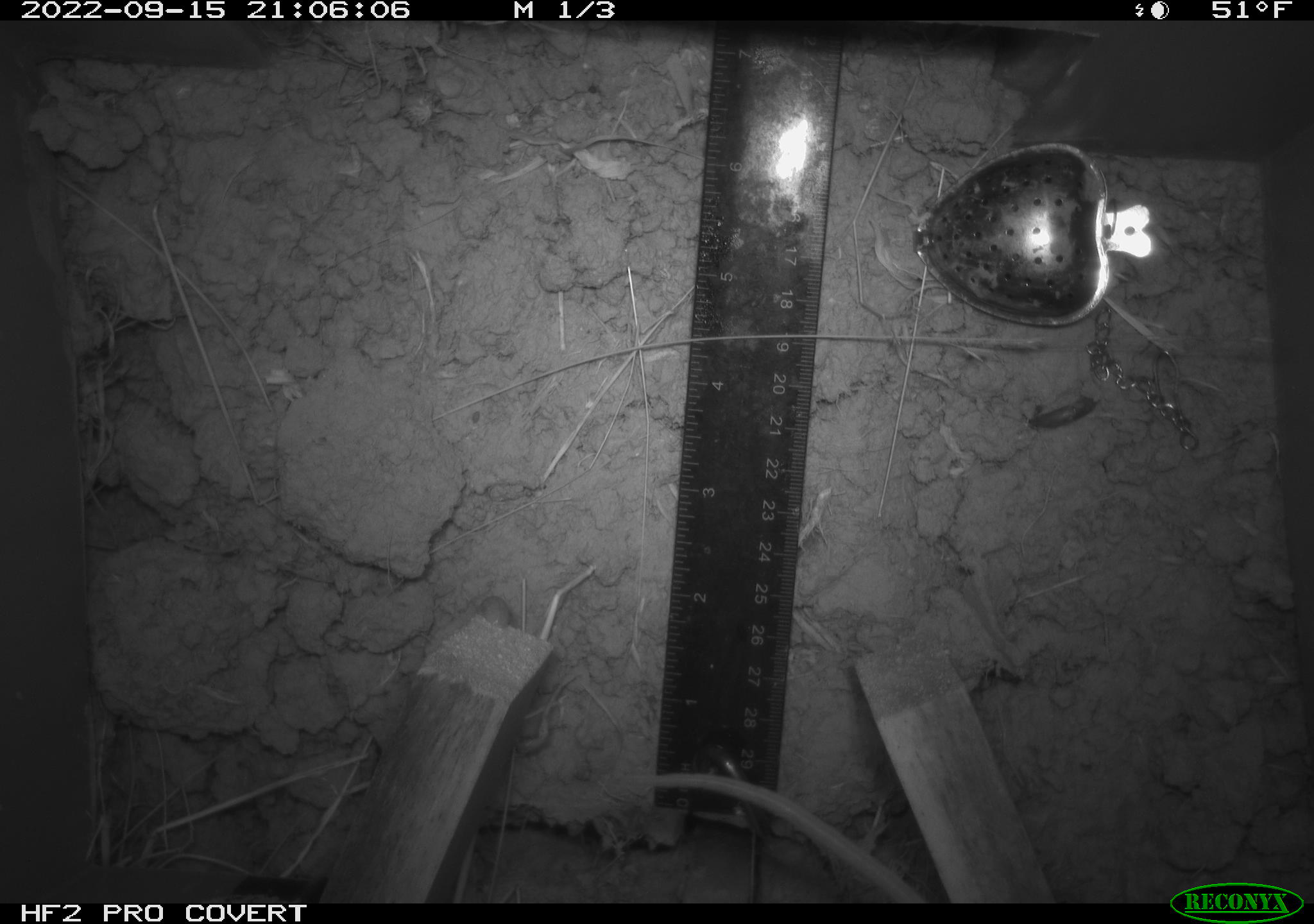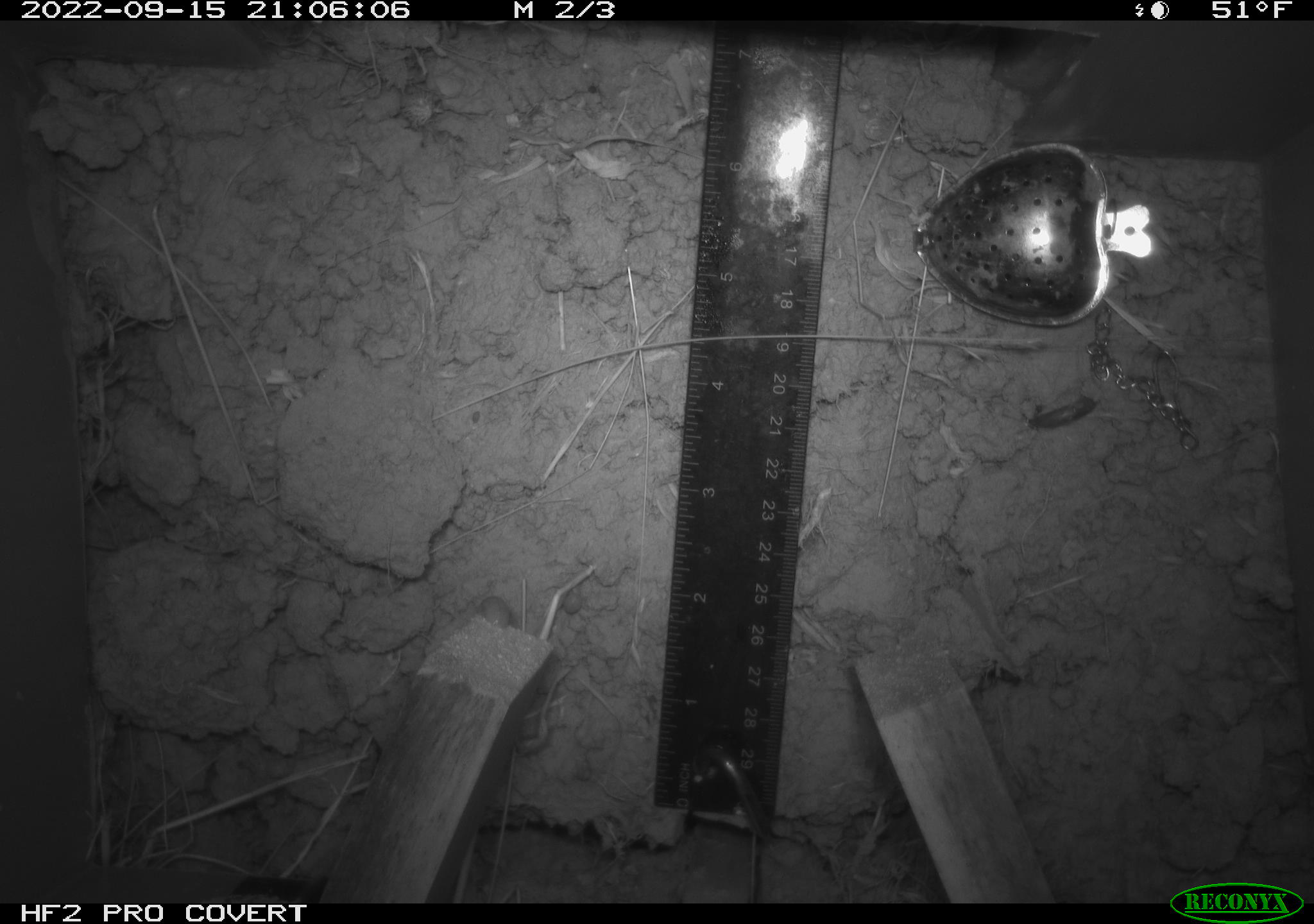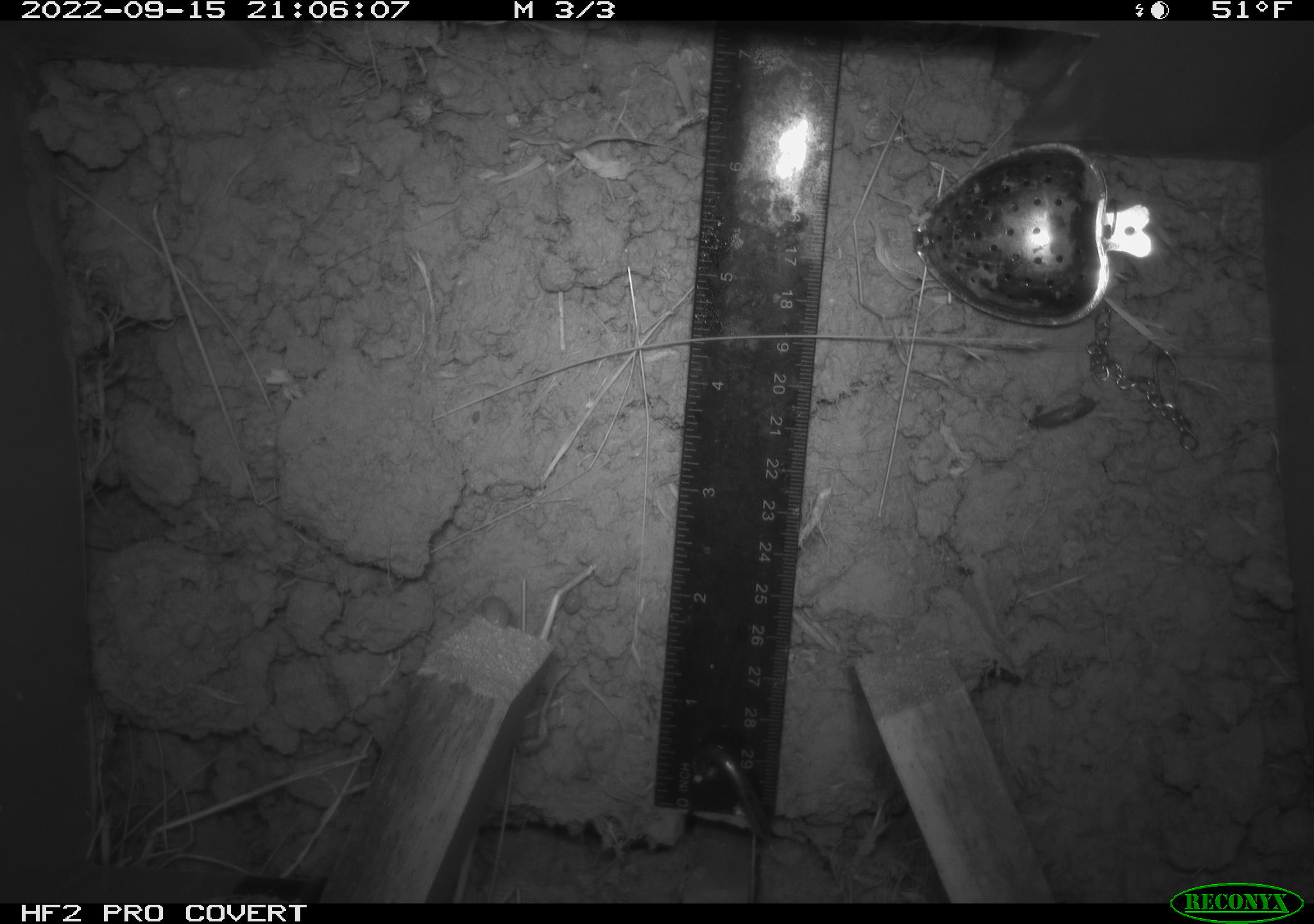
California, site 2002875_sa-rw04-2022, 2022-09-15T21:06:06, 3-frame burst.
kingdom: Animalia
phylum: Chordata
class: Mammalia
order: Rodentia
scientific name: Rodentia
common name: mouse species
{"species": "mouse species (Rodentia)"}